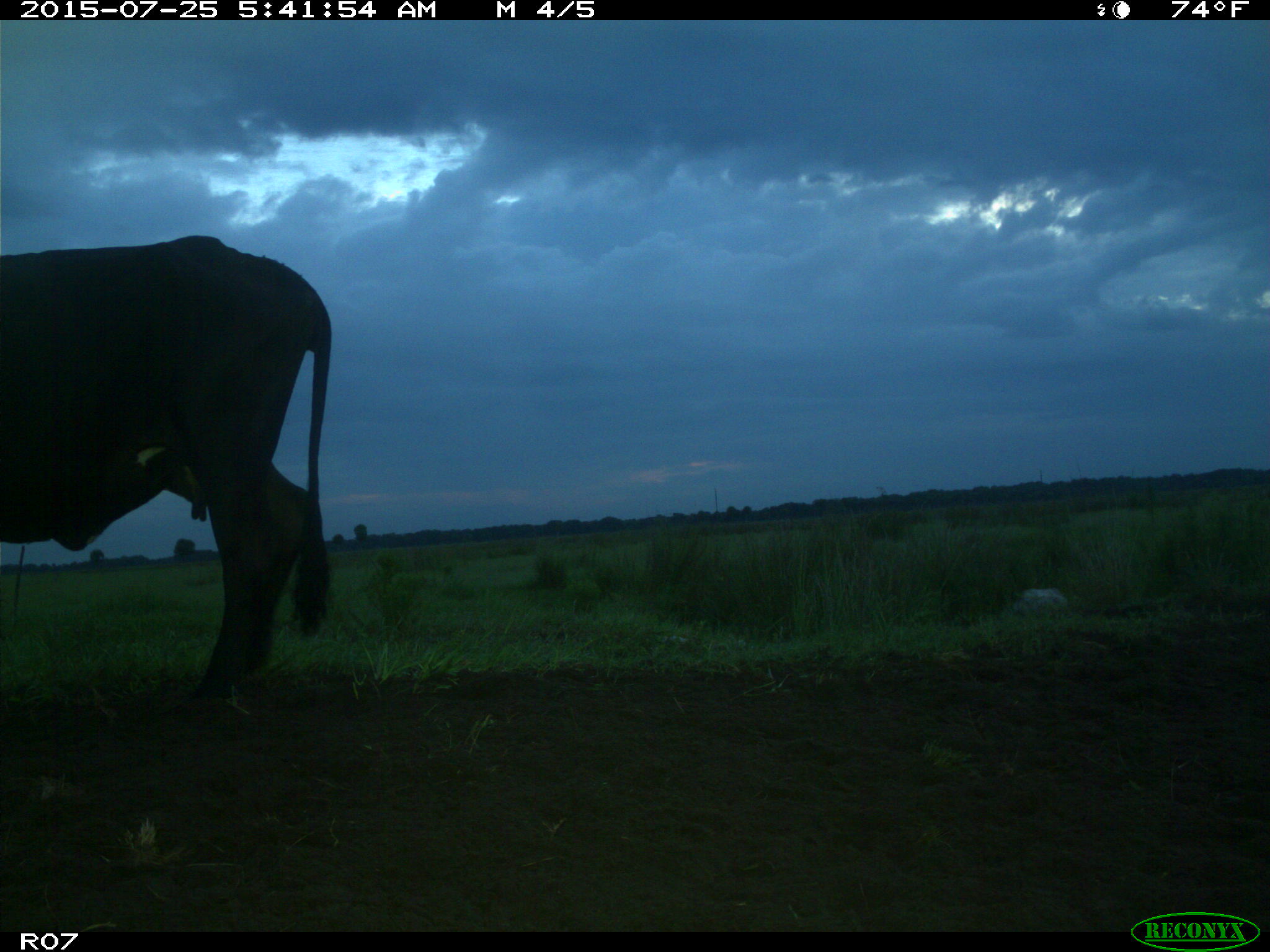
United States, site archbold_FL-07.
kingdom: Animalia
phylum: Chordata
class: Mammalia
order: Artiodactyla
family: Bovidae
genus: Bos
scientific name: Bos taurus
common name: domestic cow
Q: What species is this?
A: Bos taurus (domestic cow).